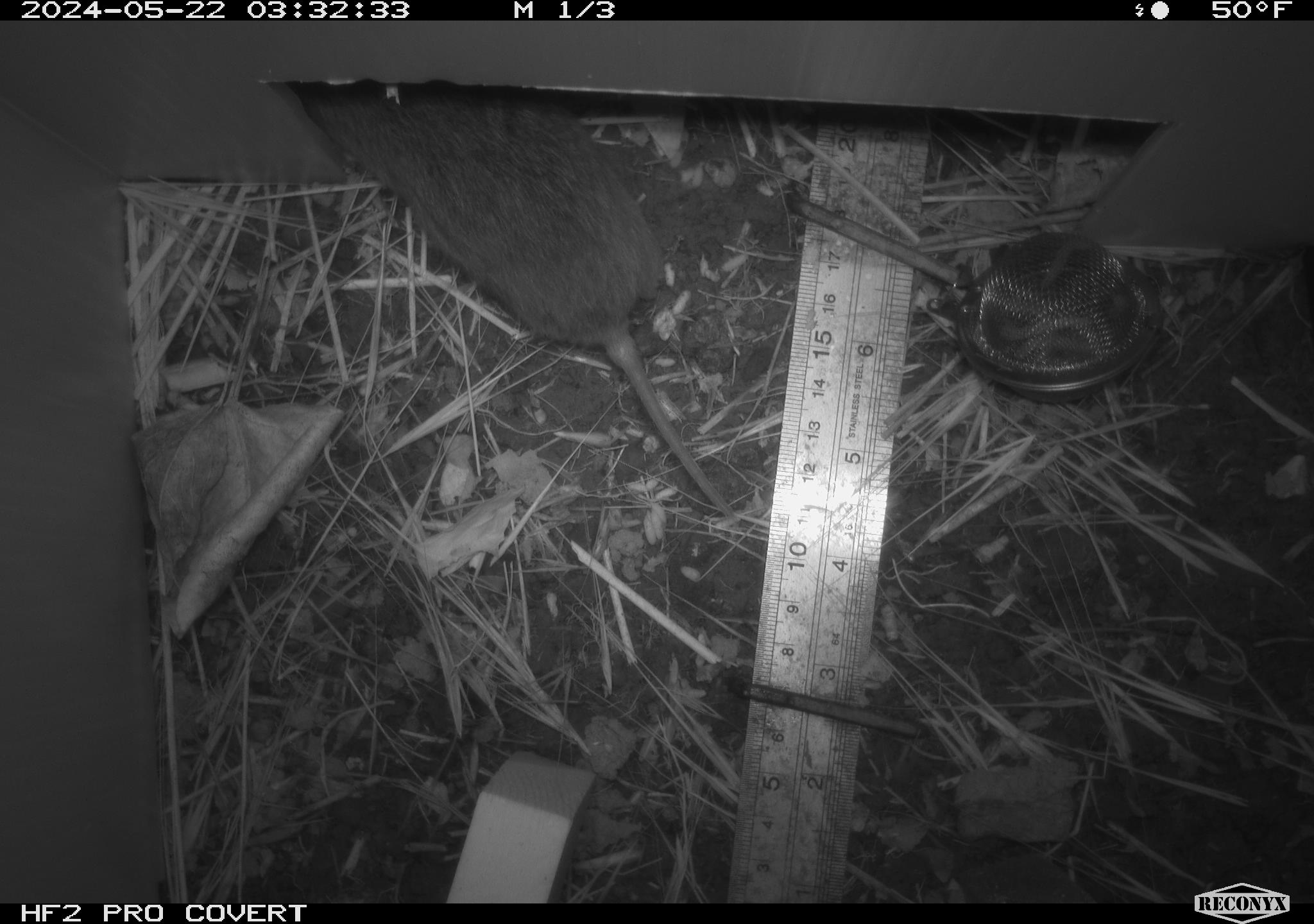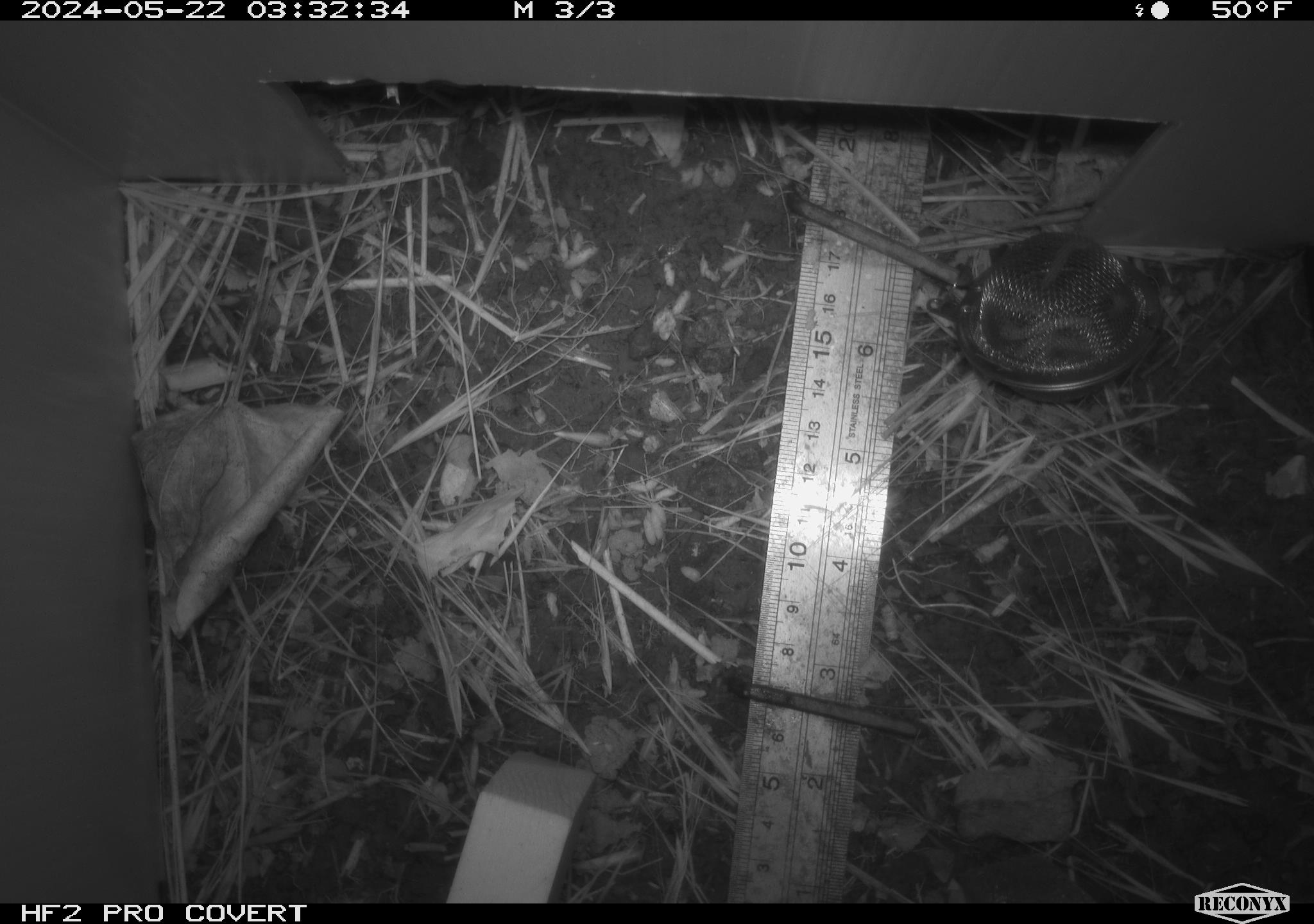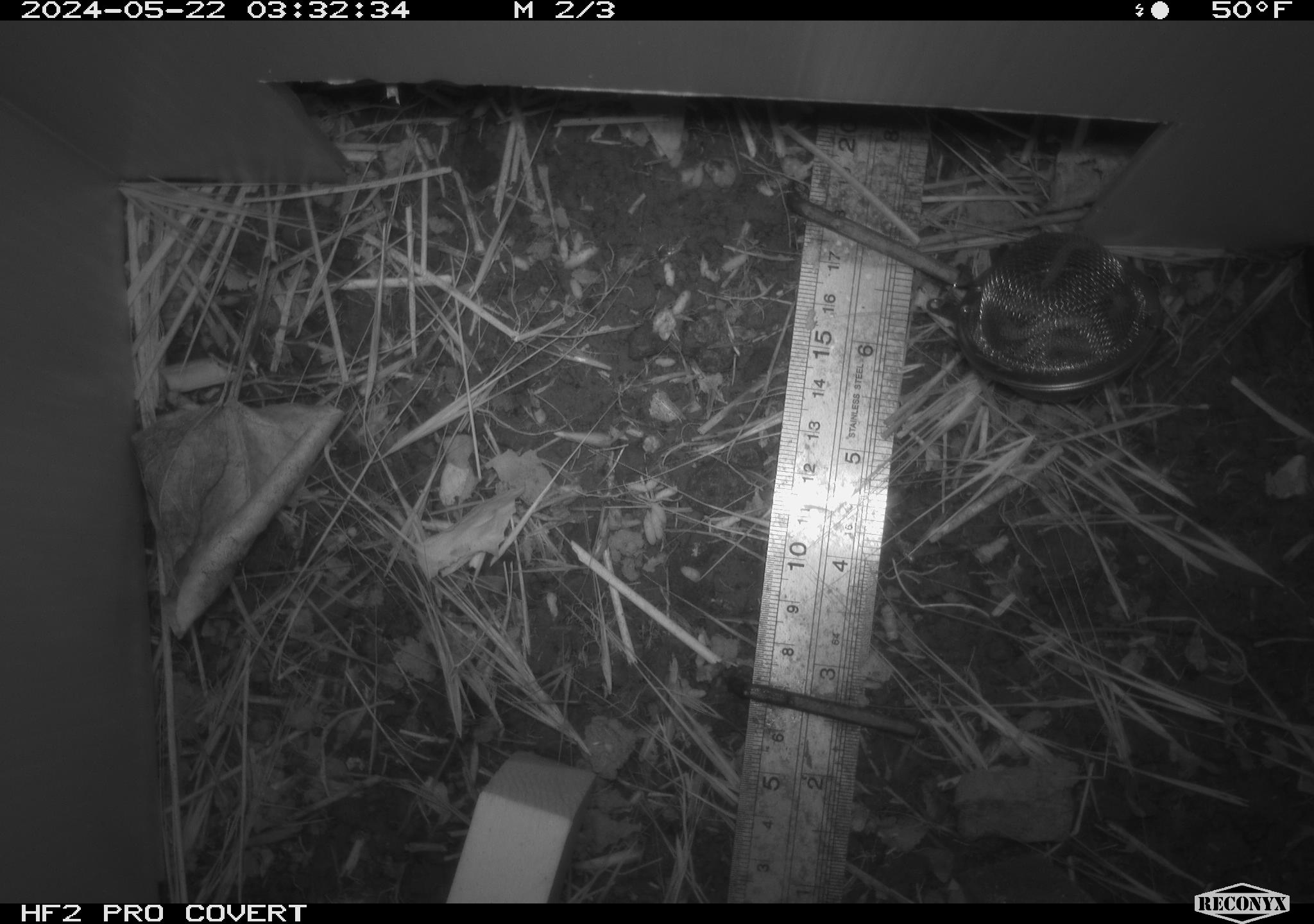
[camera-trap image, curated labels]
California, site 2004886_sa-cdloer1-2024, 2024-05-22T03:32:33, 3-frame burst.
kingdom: Animalia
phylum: Chordata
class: Mammalia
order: Rodentia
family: Cricetidae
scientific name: Arvicolinae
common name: voles, lemmings, and muskrats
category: arvicolinae subfamily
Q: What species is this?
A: Arvicolinae subfamily (voles, lemmings, and muskrats) (Arvicolinae).